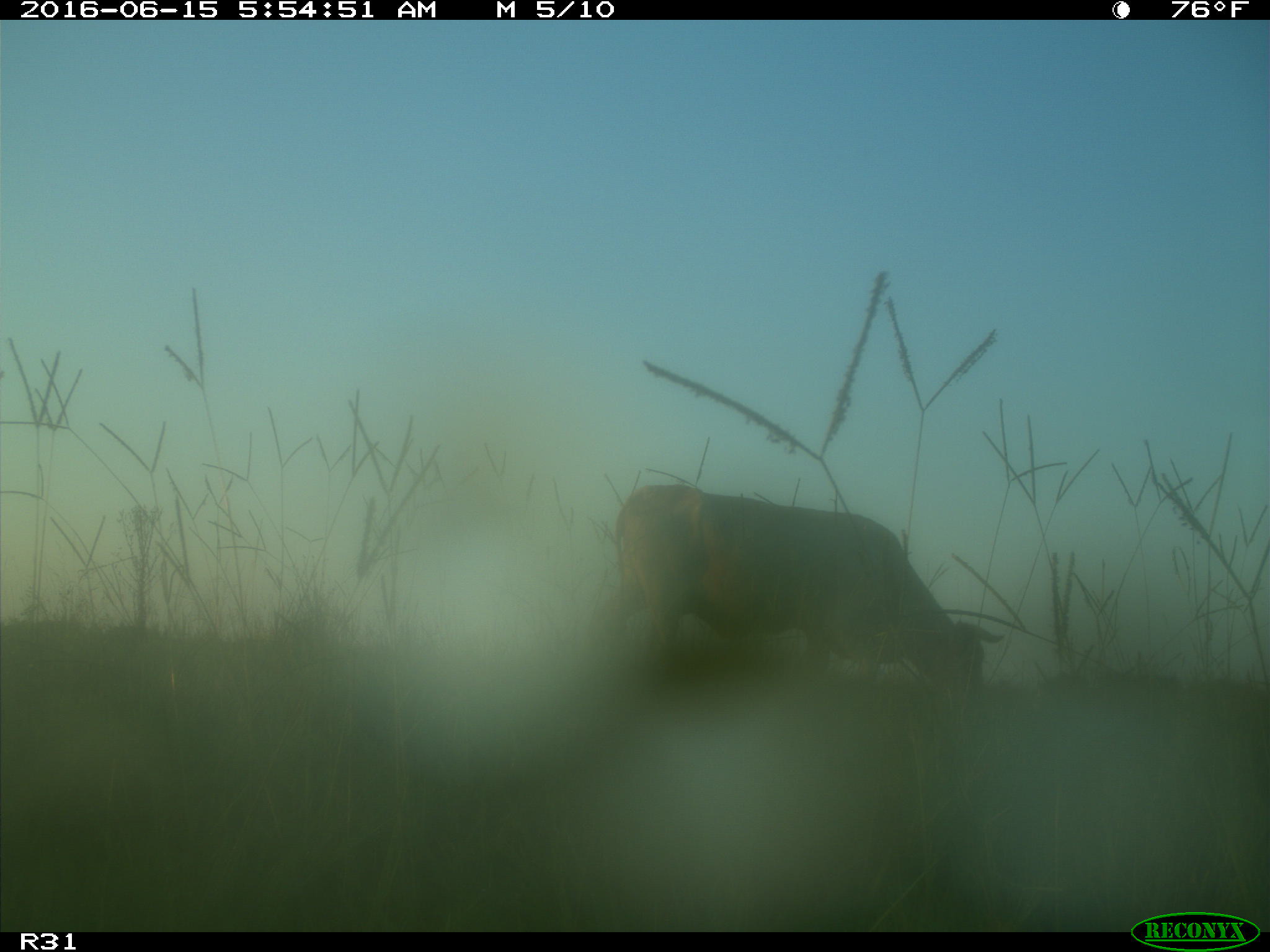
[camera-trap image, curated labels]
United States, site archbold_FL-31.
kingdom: Animalia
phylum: Chordata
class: Mammalia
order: Artiodactyla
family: Bovidae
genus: Bos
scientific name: Bos taurus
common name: domestic cow